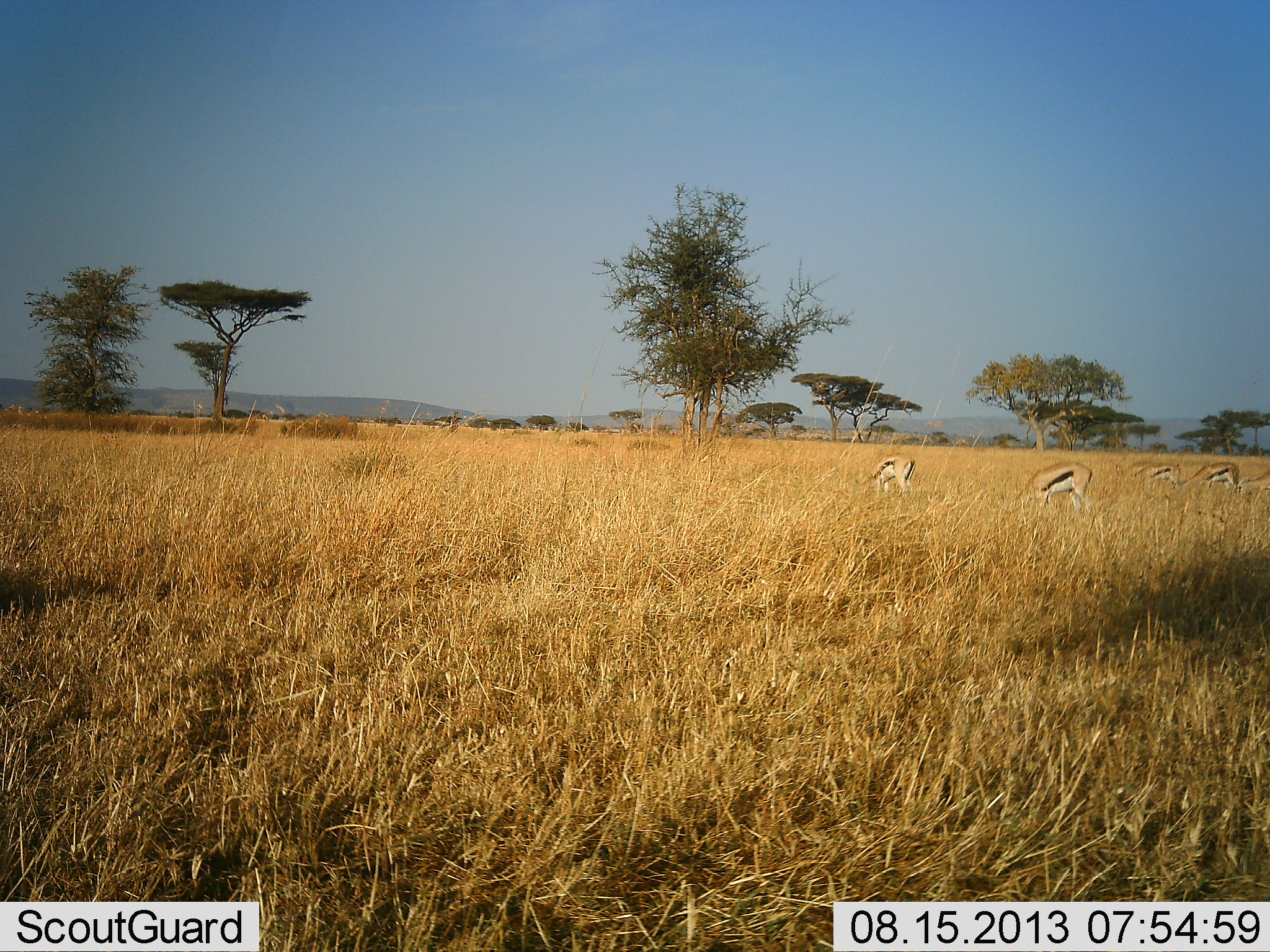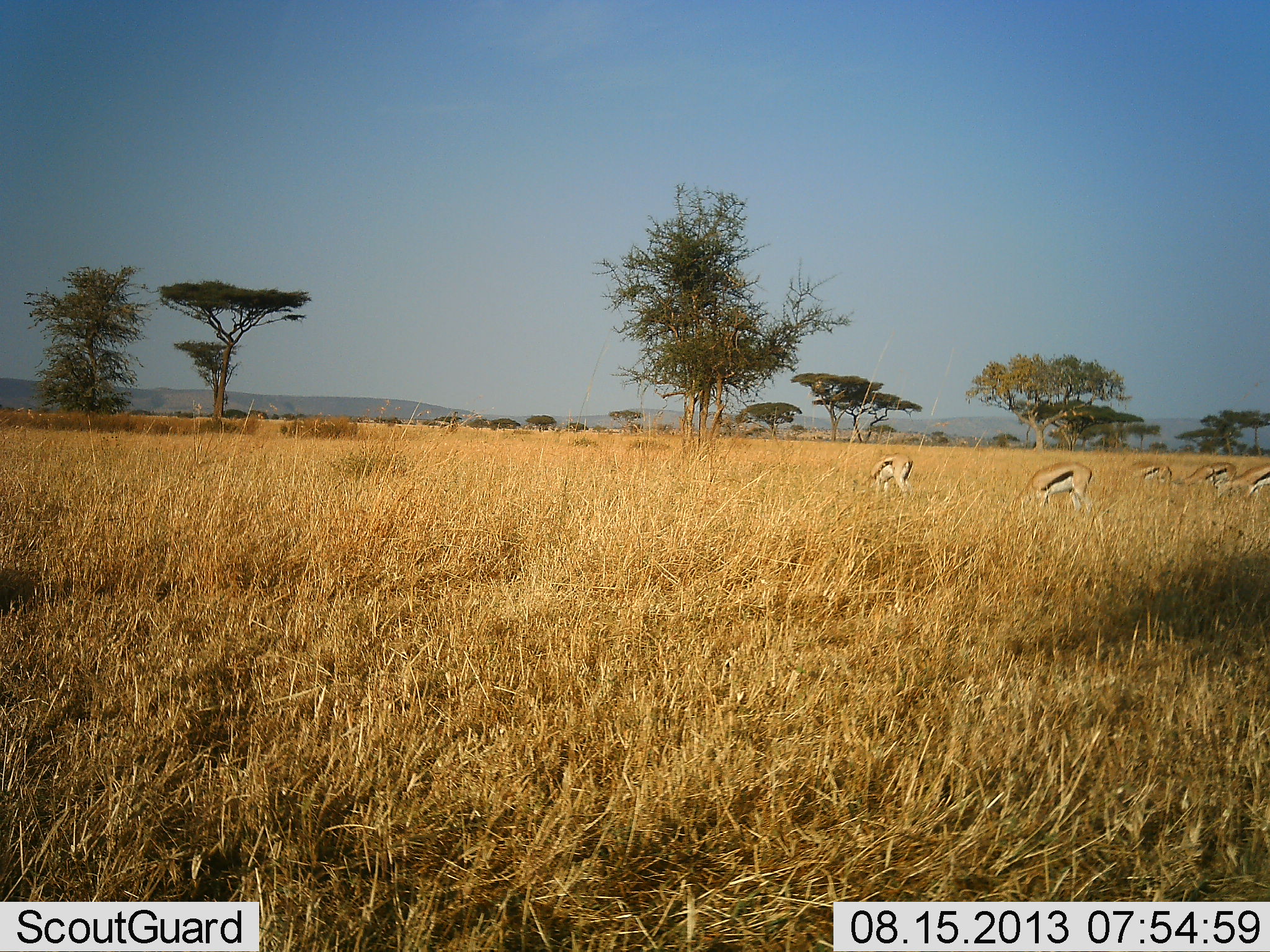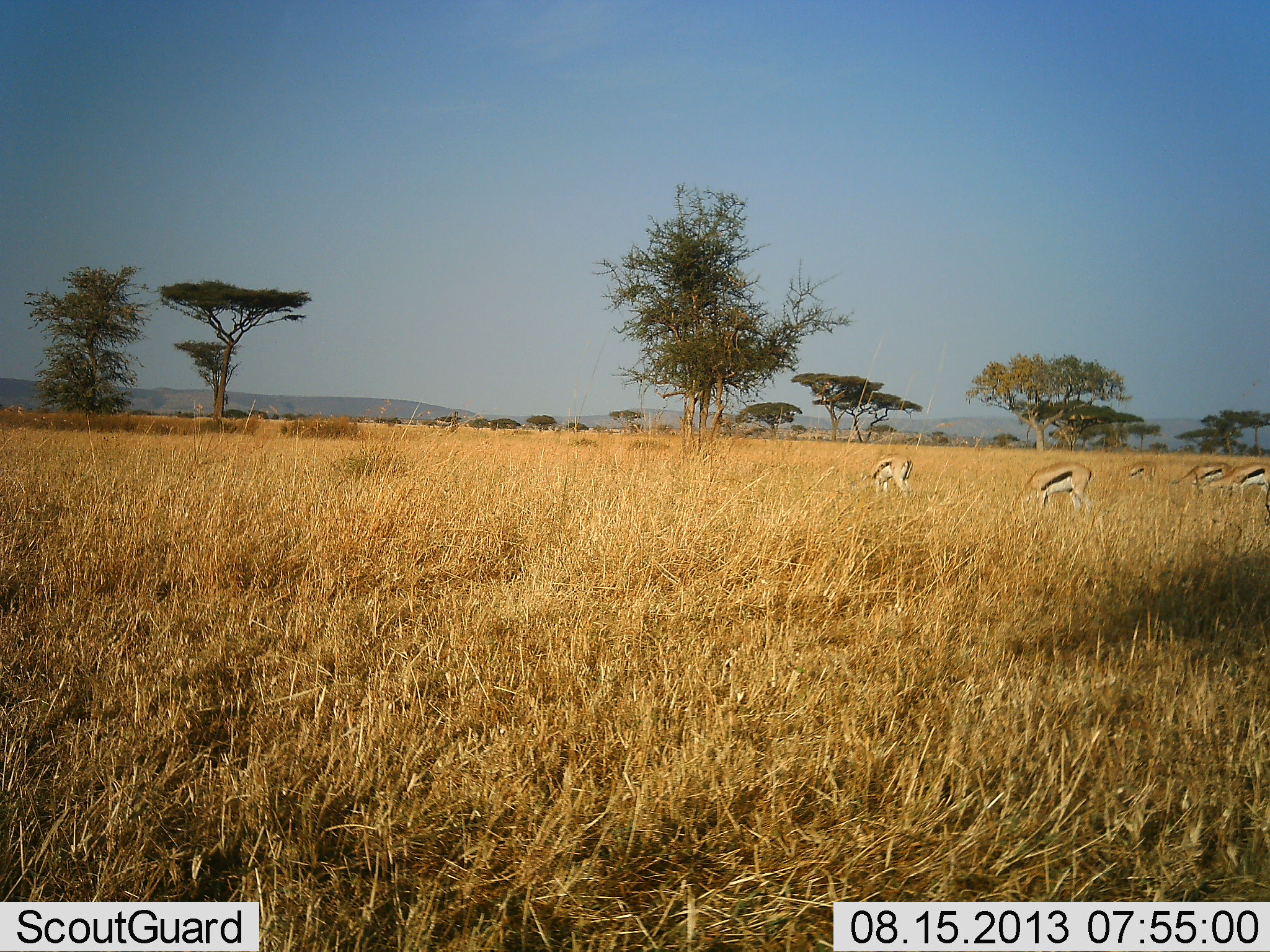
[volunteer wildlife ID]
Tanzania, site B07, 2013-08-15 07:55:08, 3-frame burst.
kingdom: Animalia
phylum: Chordata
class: Mammalia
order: Artiodactyla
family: Bovidae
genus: Eudorcas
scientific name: Eudorcas thomsonii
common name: thomson's gazelle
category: gazellethomsons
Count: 5.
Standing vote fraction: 10%.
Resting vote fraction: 0%.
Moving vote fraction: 20%.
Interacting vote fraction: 0%.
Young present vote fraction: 0%.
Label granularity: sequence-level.